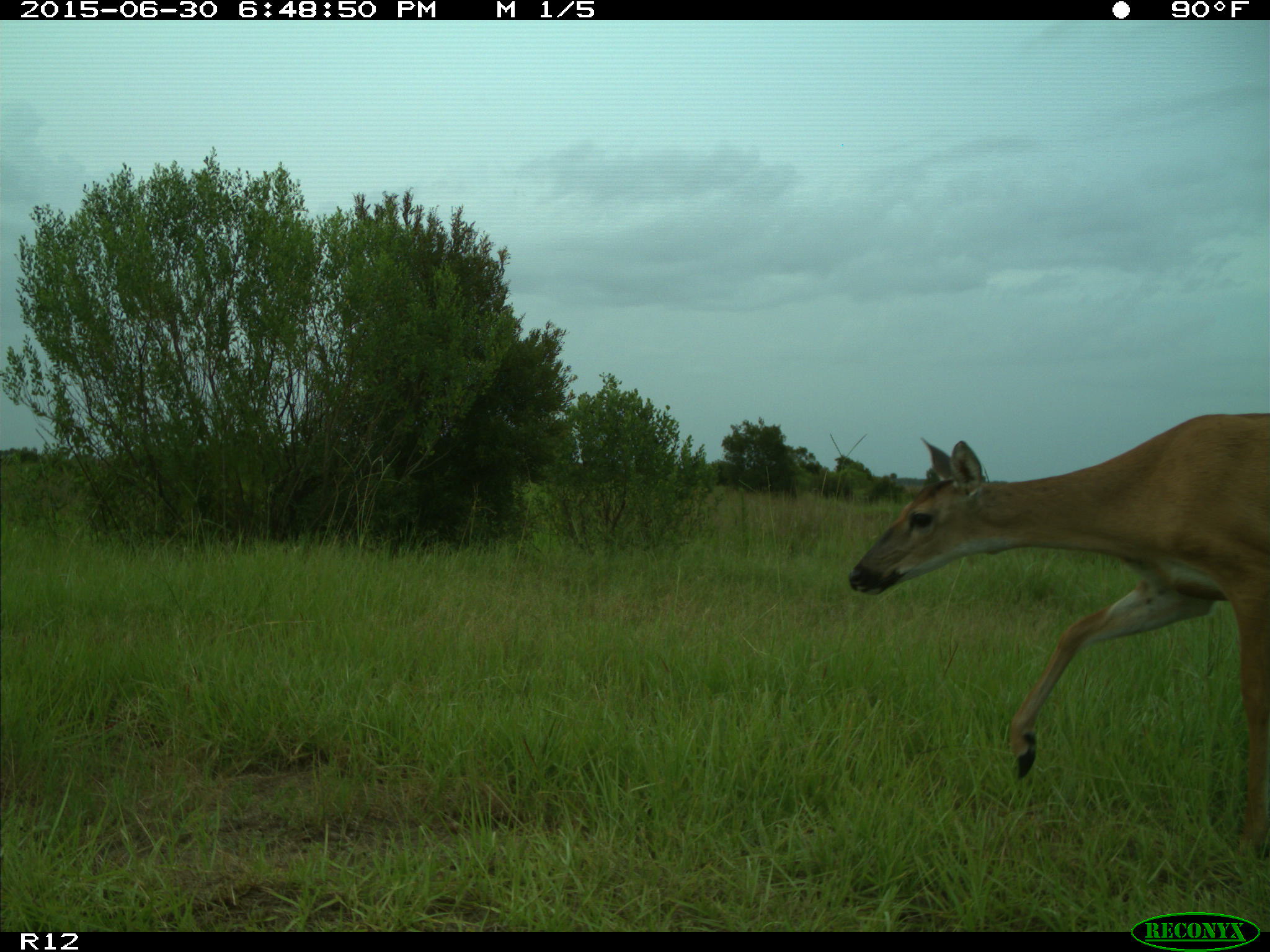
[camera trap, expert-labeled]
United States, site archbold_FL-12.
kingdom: Animalia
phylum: Chordata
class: Mammalia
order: Artiodactyla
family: Cervidae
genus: Odocoileus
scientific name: Odocoileus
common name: deer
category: unidentified deer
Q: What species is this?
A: Unidentified deer (deer) (Odocoileus).